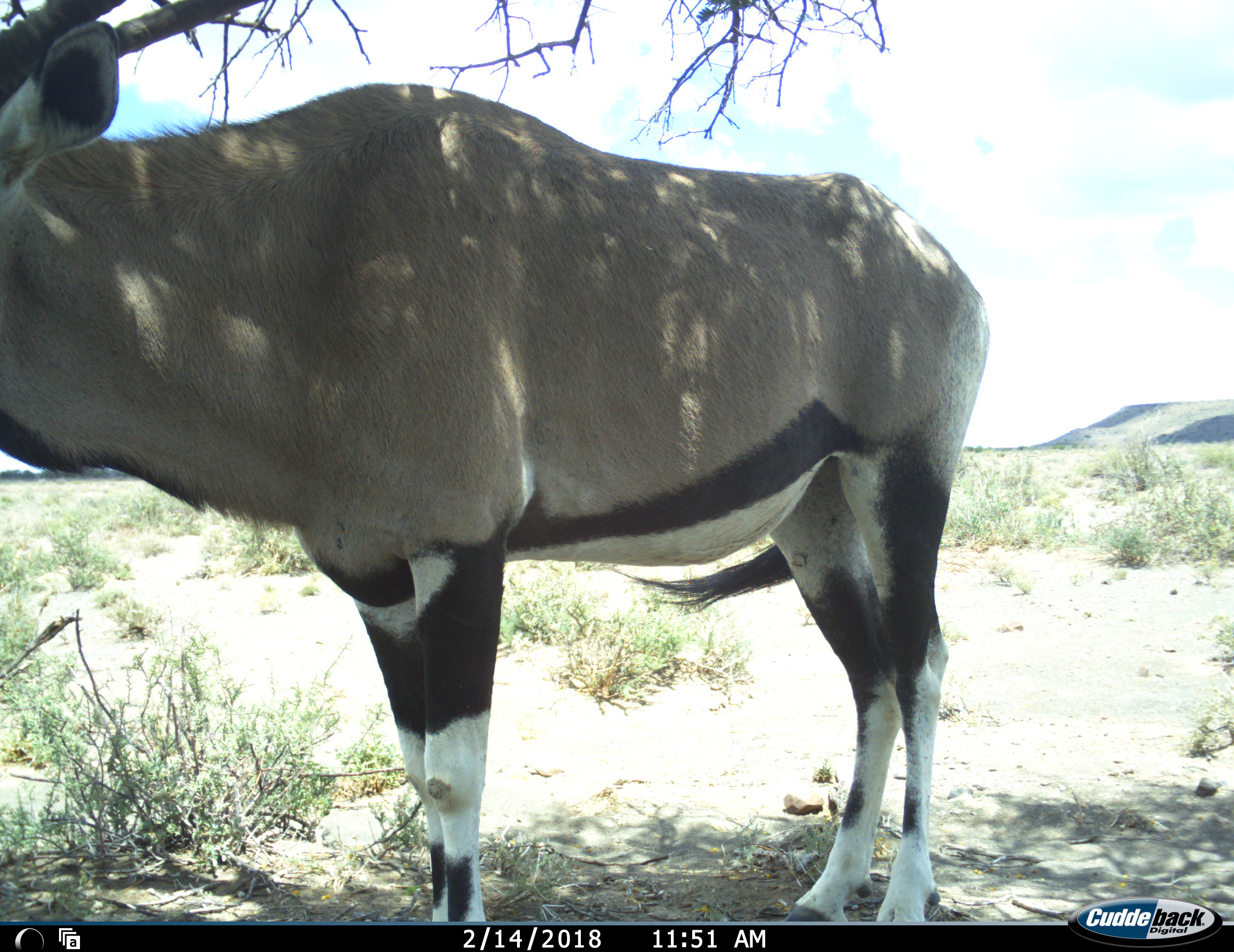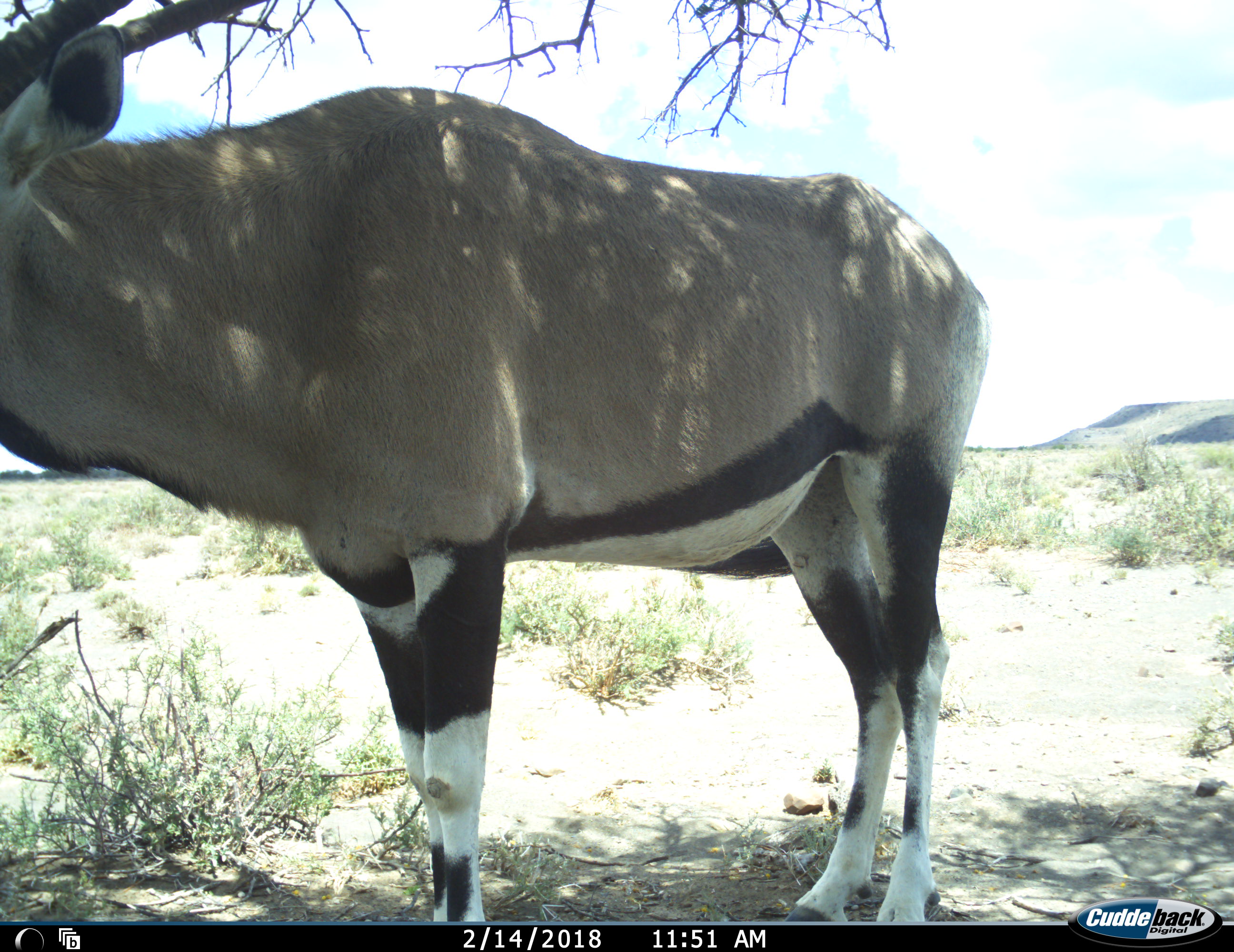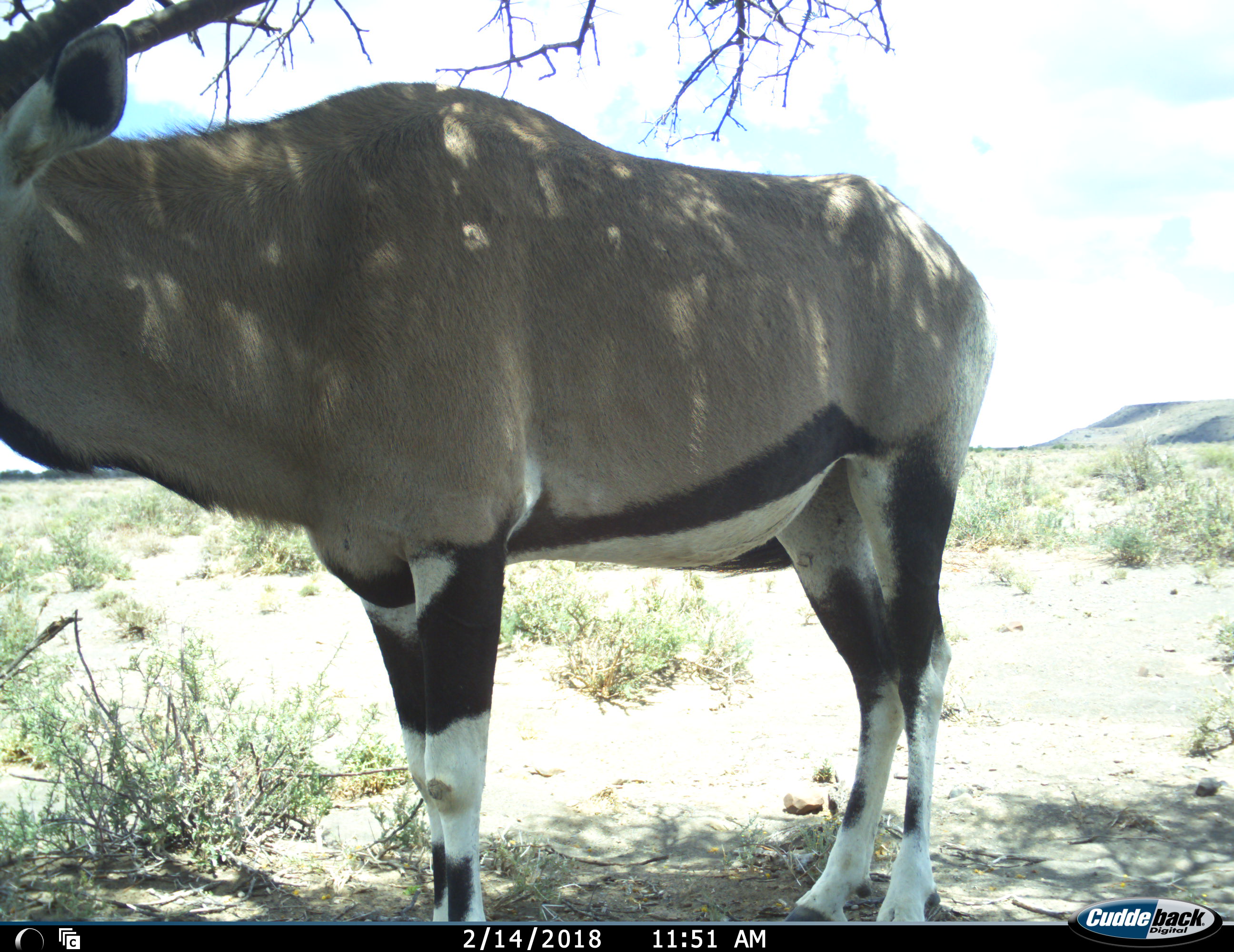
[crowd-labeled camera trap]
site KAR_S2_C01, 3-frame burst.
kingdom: Animalia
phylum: Chordata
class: Mammalia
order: Artiodactyla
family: Bovidae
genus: Oryx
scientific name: Oryx gazella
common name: gemsbok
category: oryx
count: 1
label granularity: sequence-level